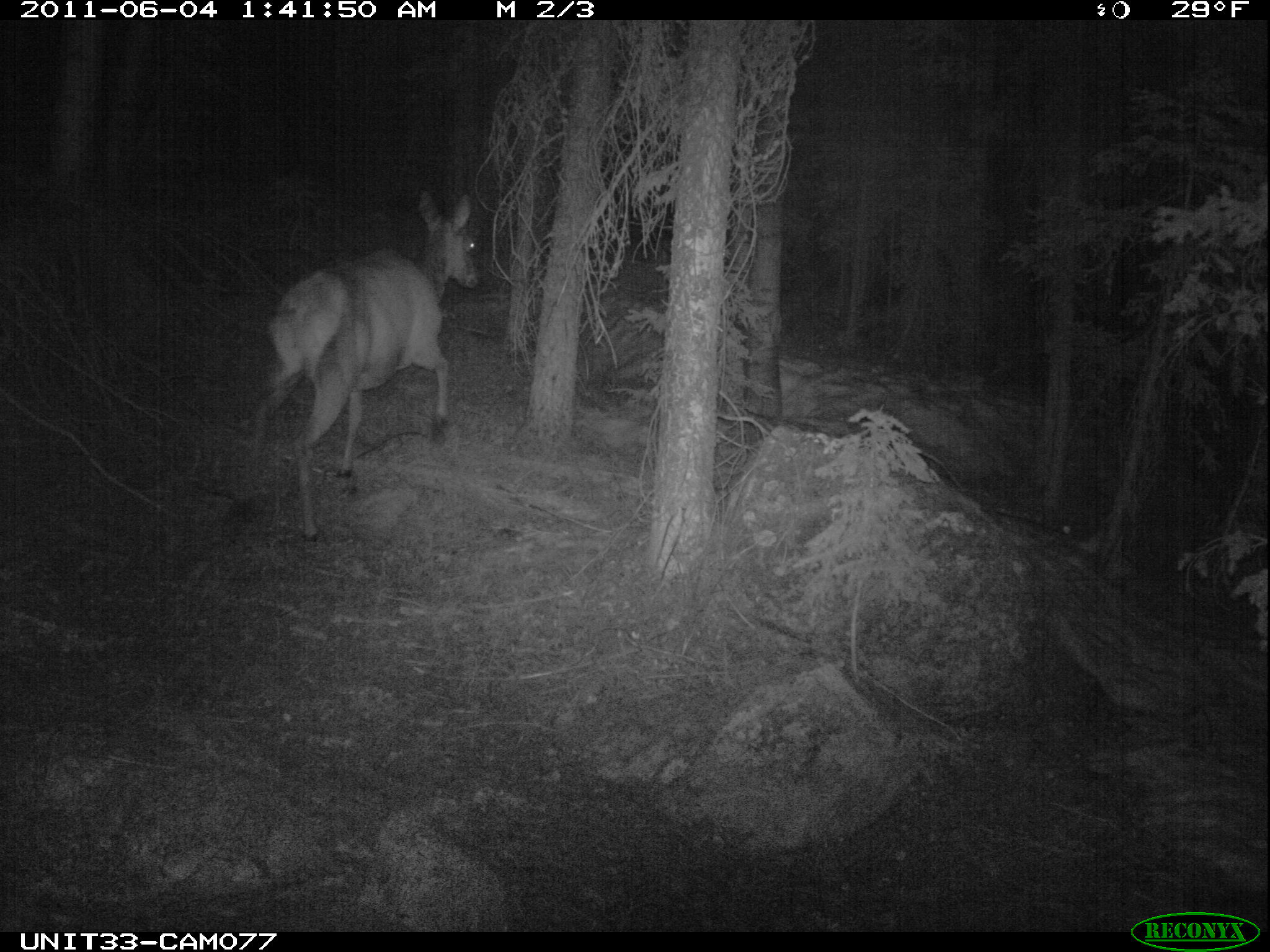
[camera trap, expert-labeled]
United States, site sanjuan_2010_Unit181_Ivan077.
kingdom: Animalia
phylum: Chordata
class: Mammalia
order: Artiodactyla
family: Cervidae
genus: Cervus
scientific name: Cervus elaphus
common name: red deer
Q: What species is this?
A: Cervus elaphus (red deer).